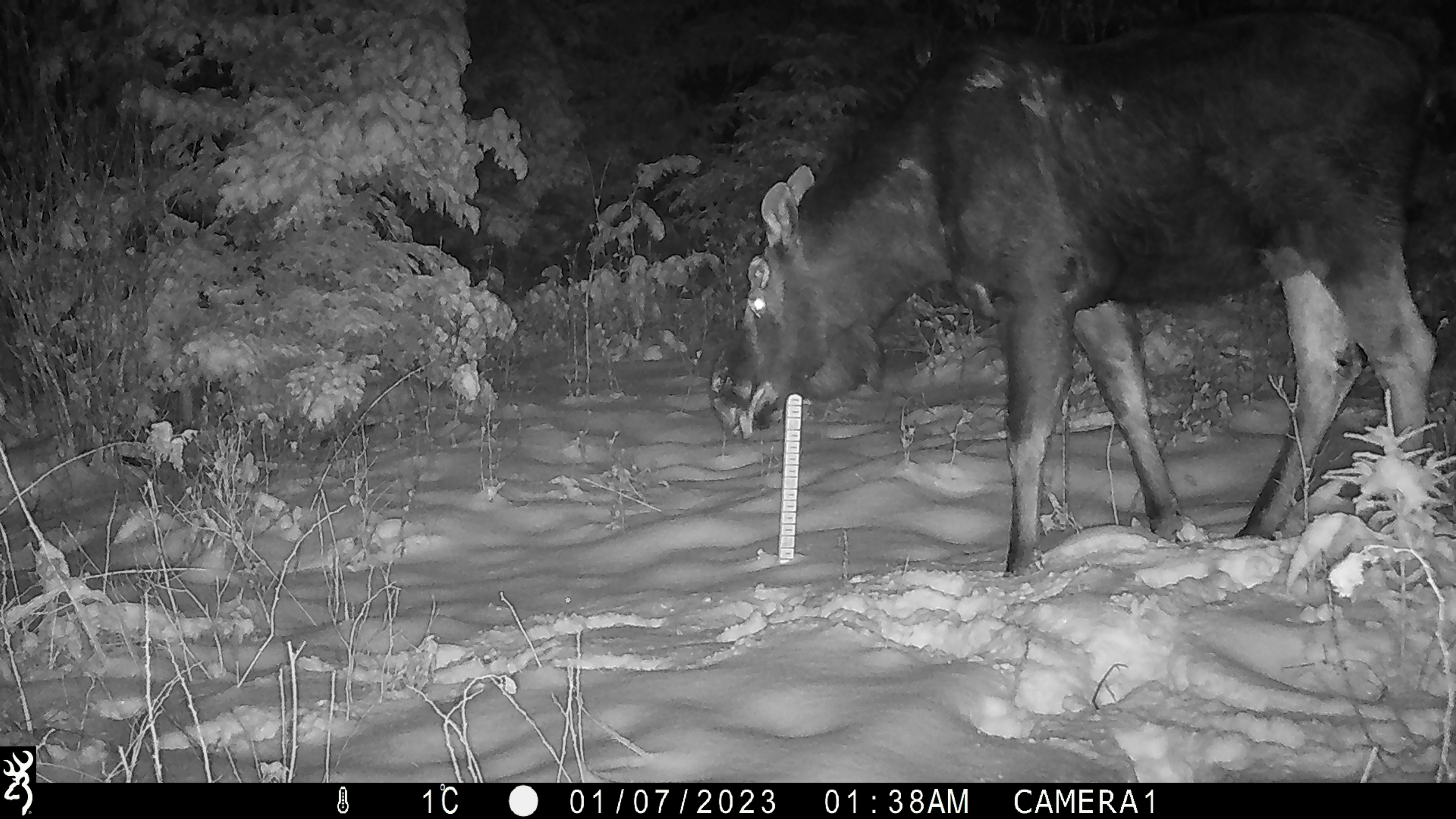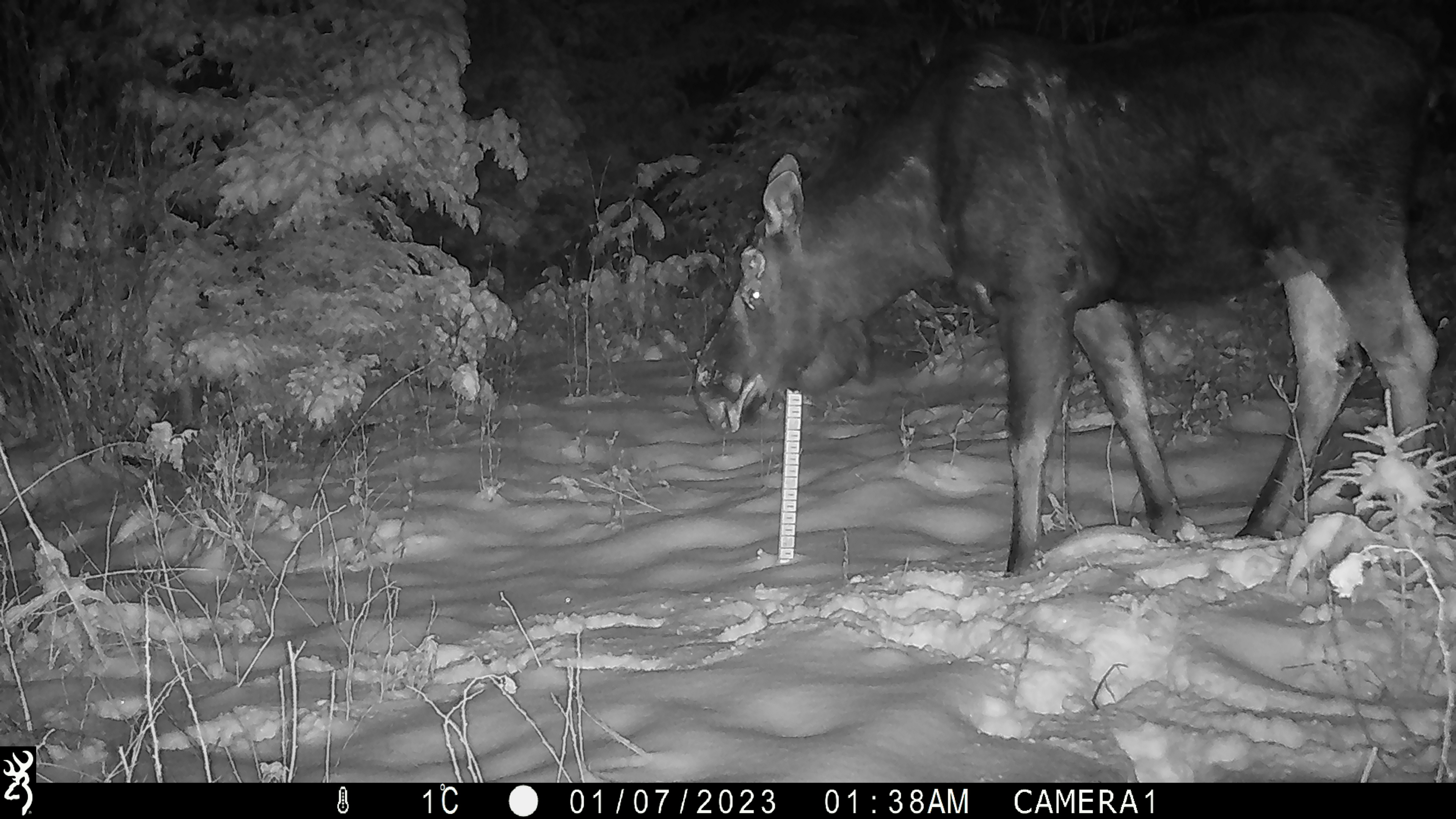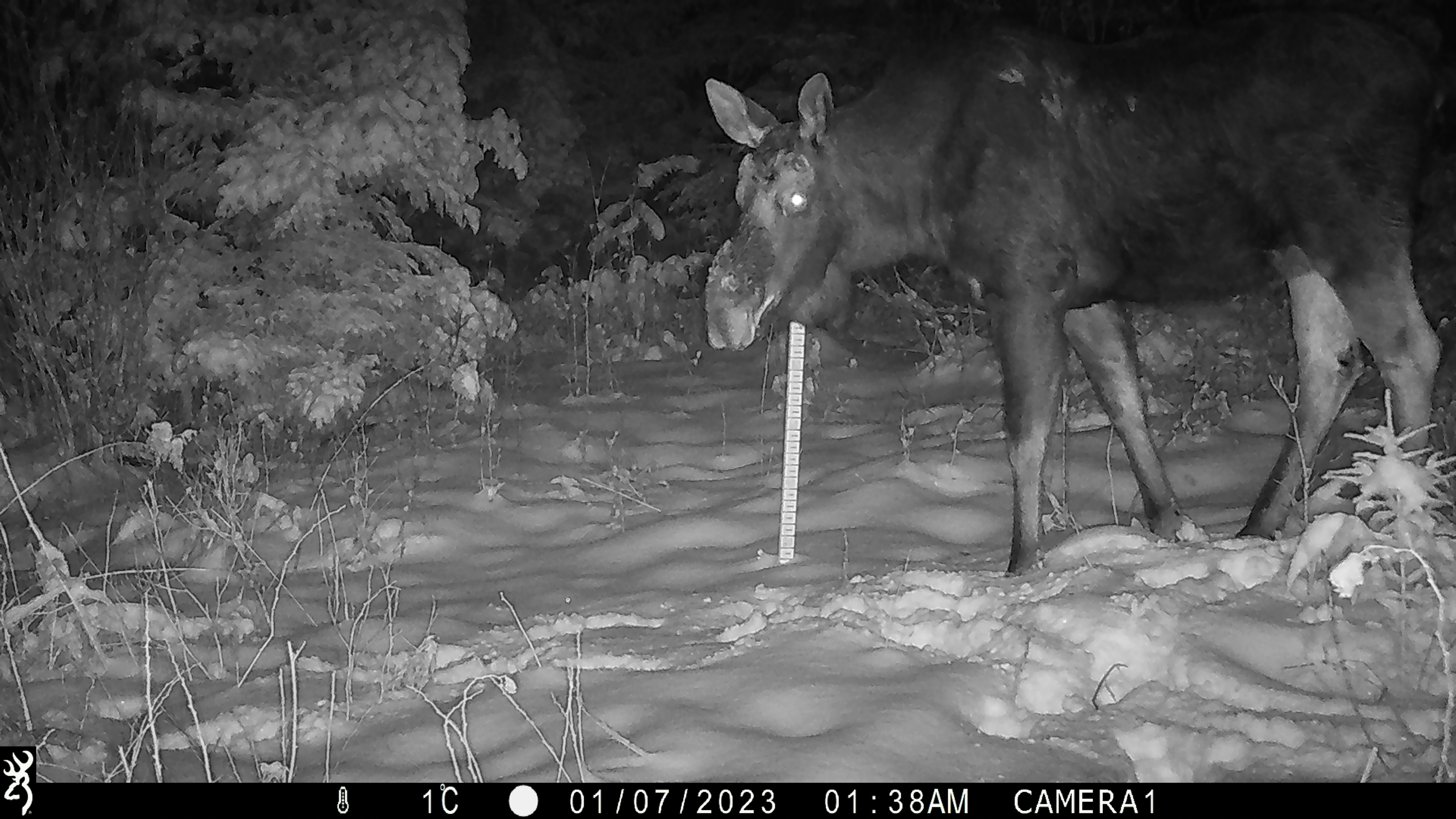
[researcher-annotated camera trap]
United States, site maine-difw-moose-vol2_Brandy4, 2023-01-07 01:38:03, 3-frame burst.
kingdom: Animalia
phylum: Chordata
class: Mammalia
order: Artiodactyla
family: Cervidae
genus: Alces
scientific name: Alces alces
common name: moose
Moose (Alces alces).